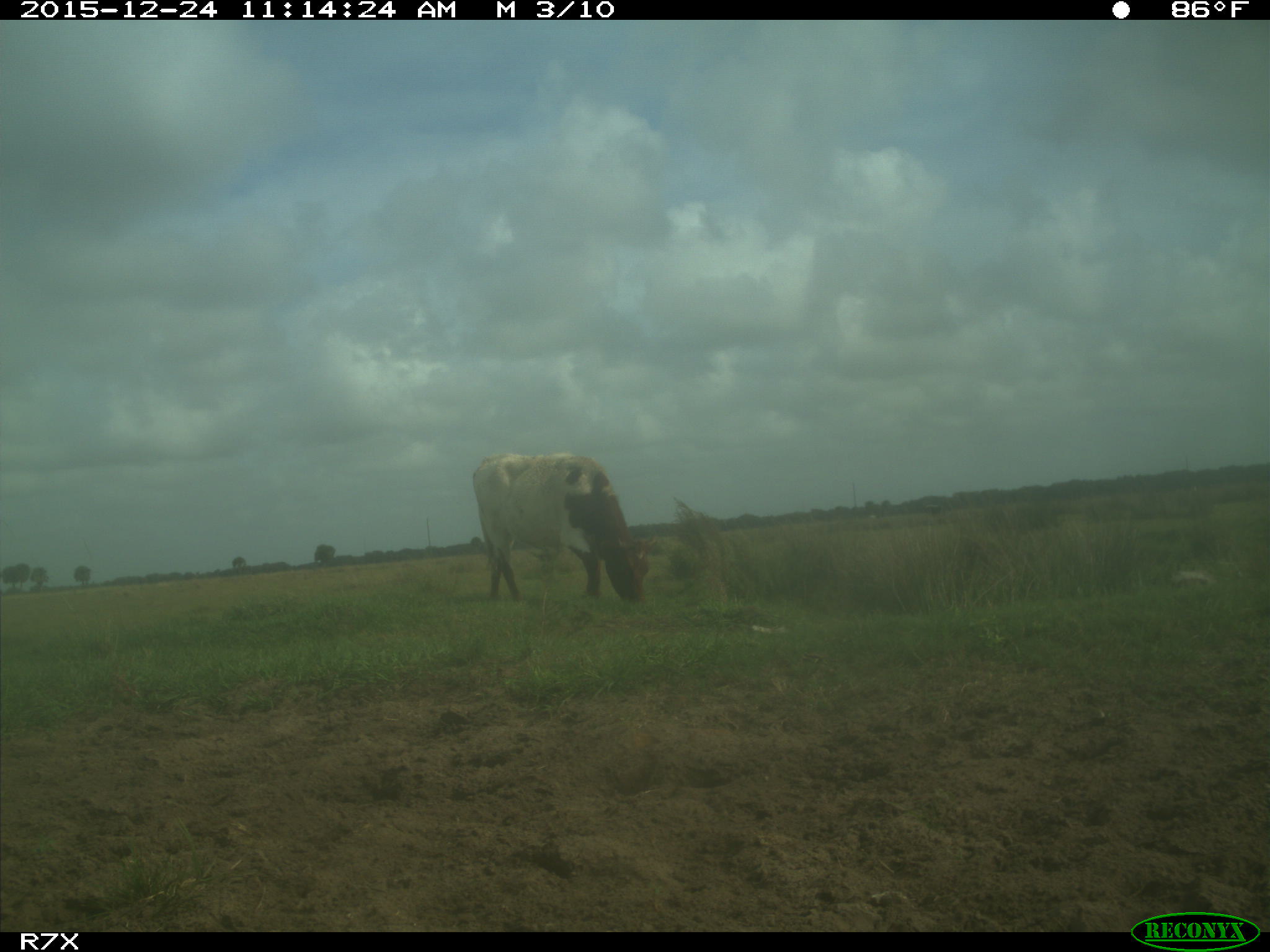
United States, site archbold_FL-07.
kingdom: Animalia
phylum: Chordata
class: Mammalia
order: Artiodactyla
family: Bovidae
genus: Bos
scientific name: Bos taurus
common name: domestic cow